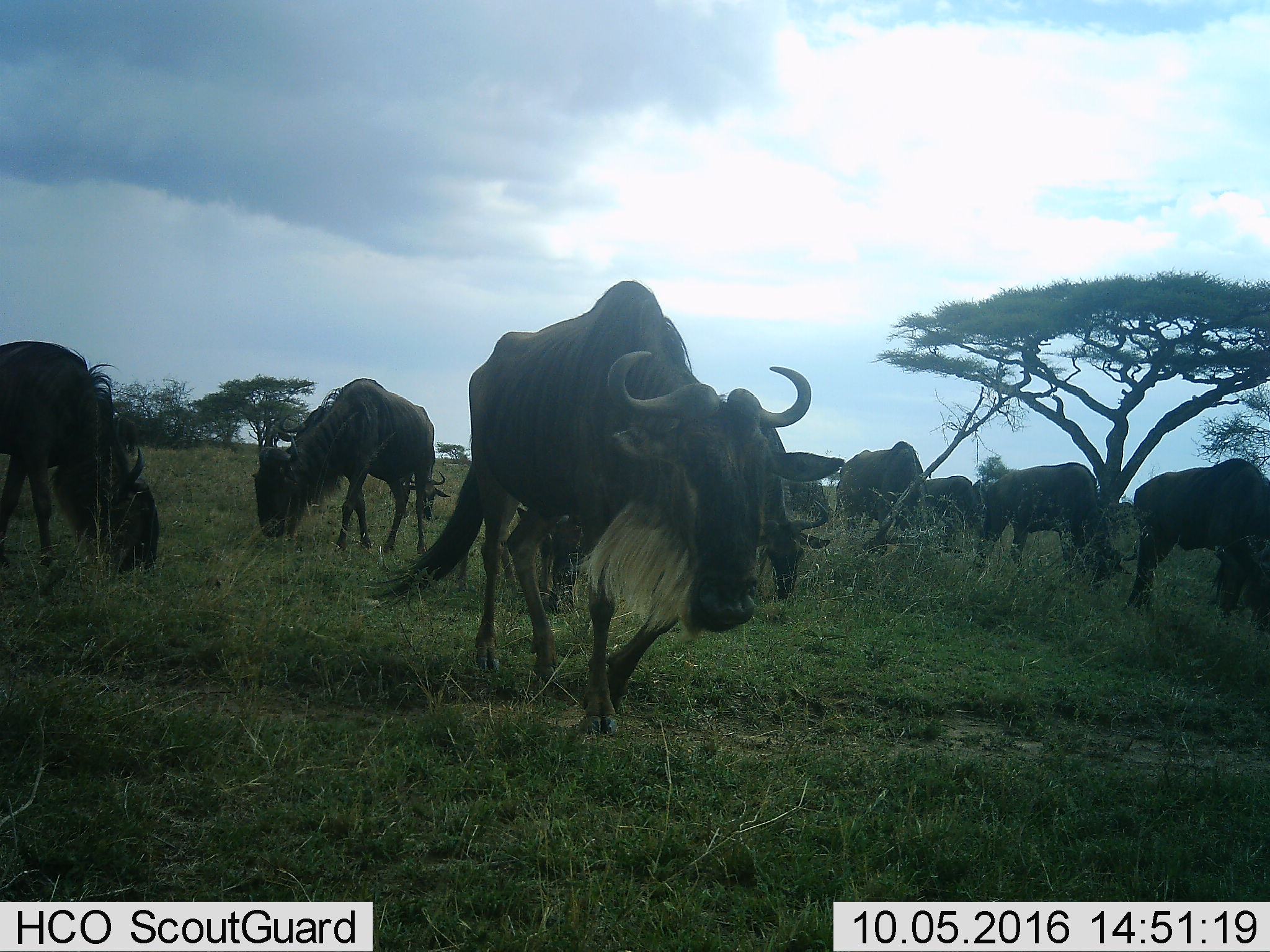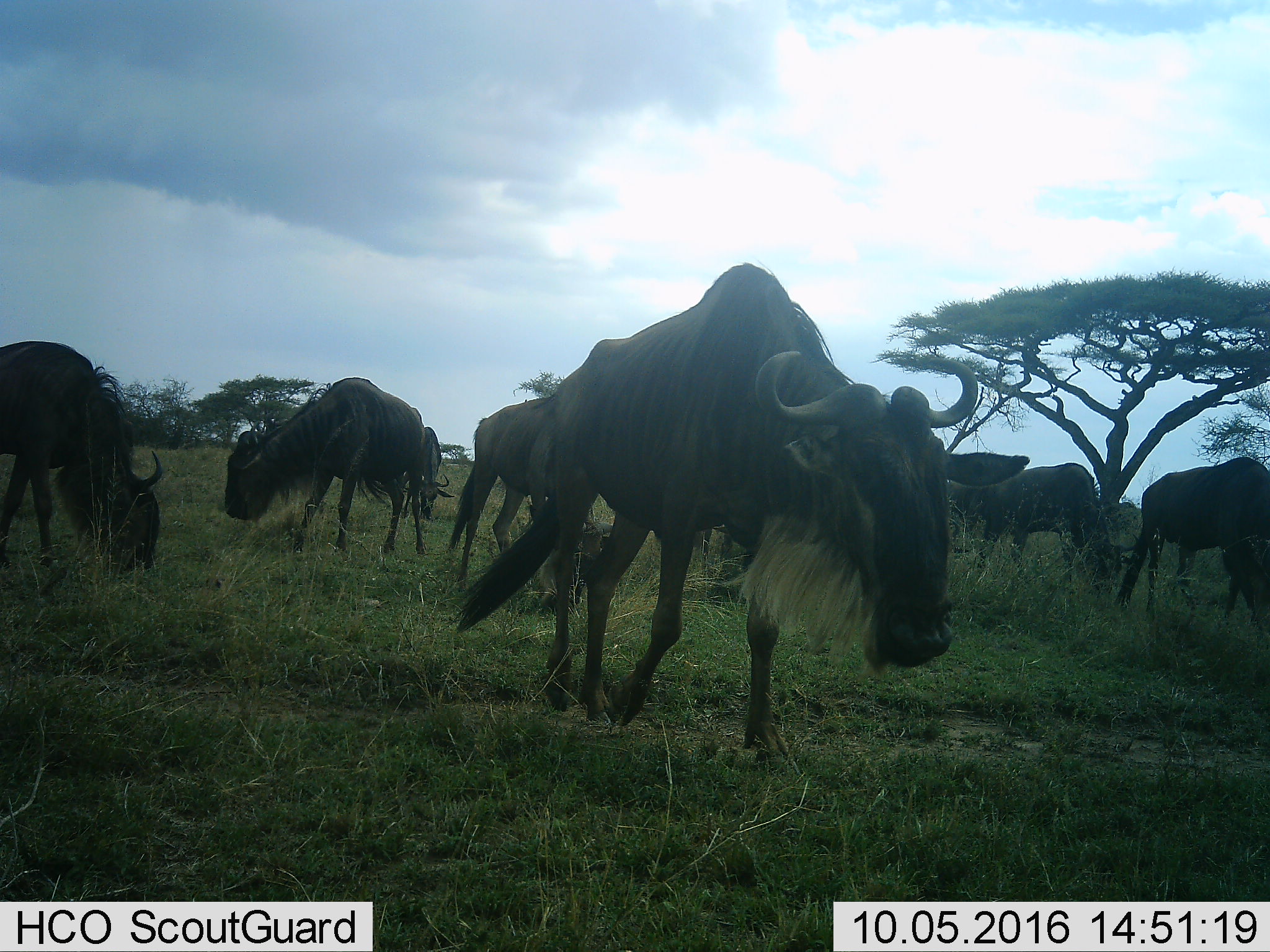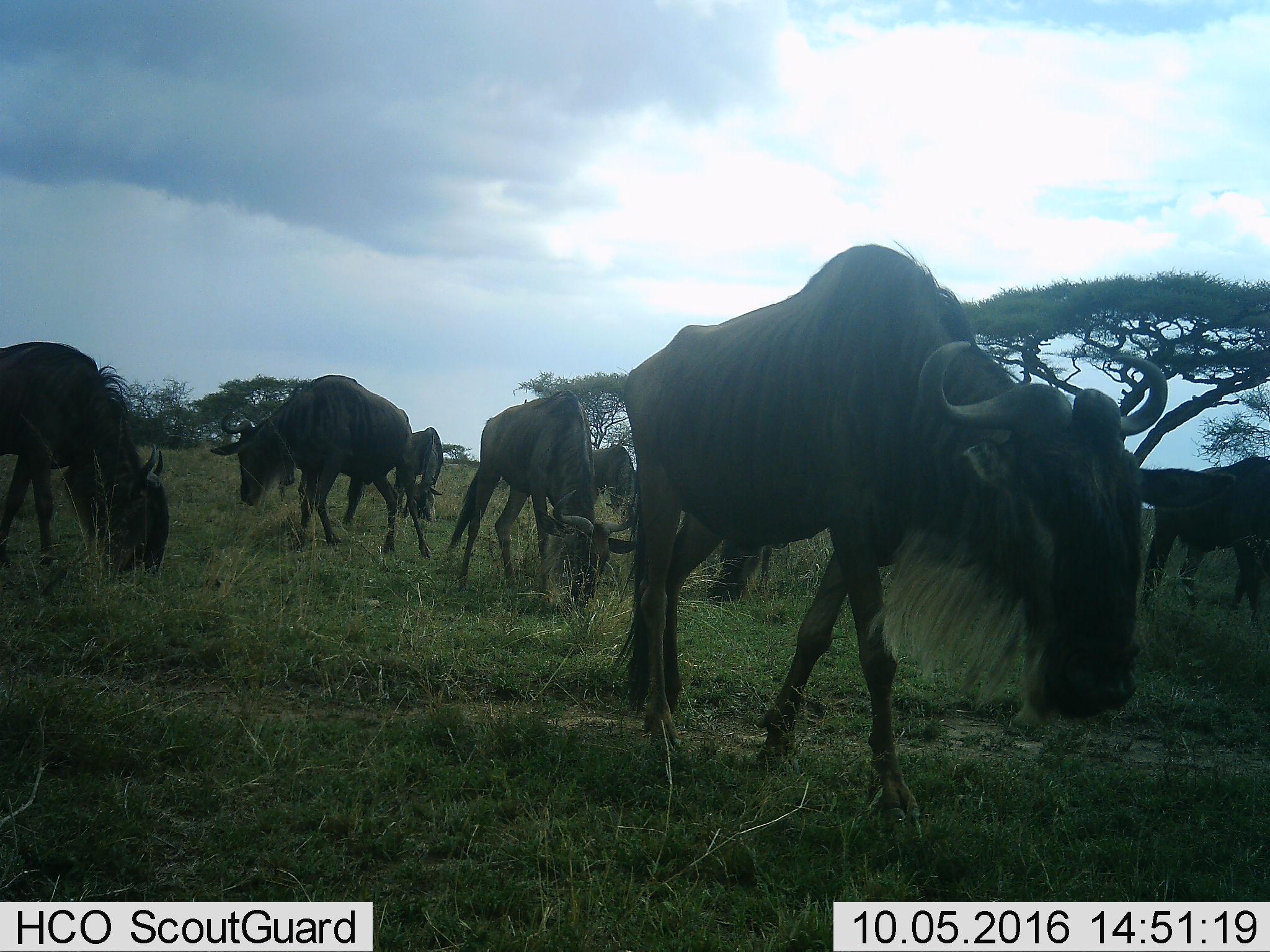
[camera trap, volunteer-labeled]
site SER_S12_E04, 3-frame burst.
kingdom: Animalia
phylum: Chordata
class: Mammalia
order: Artiodactyla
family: Bovidae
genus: Connochaetes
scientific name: Connochaetes taurinus taurinus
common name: blue wildebeest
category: wildebeestblue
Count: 8.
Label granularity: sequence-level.